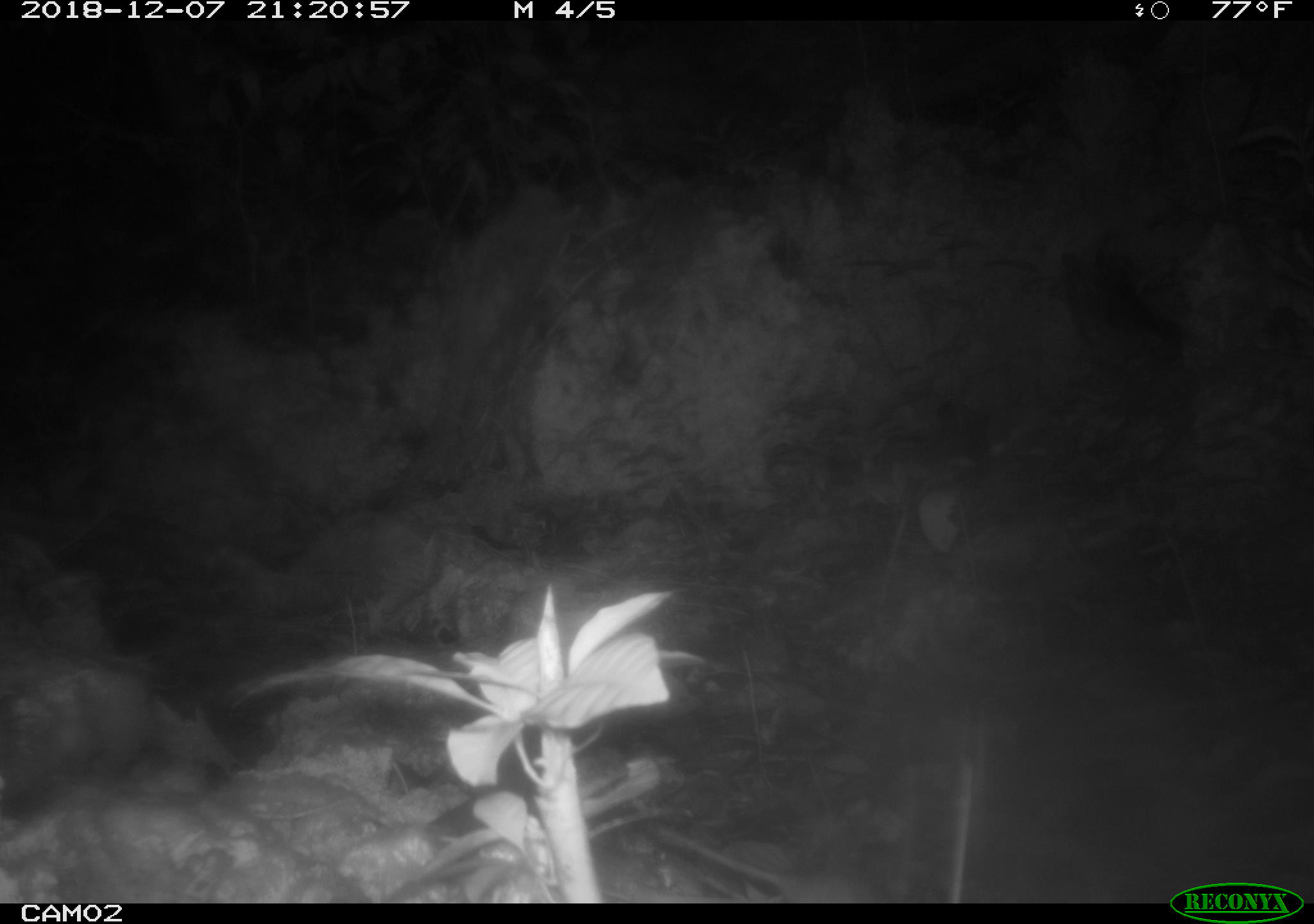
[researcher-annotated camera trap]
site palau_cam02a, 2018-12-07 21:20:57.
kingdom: Animalia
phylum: Chordata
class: Mammalia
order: Rodentia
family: Muridae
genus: Rattus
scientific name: Rattus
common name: rat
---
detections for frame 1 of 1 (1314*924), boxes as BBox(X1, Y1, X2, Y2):
rat: BBox(645, 819, 884, 900)